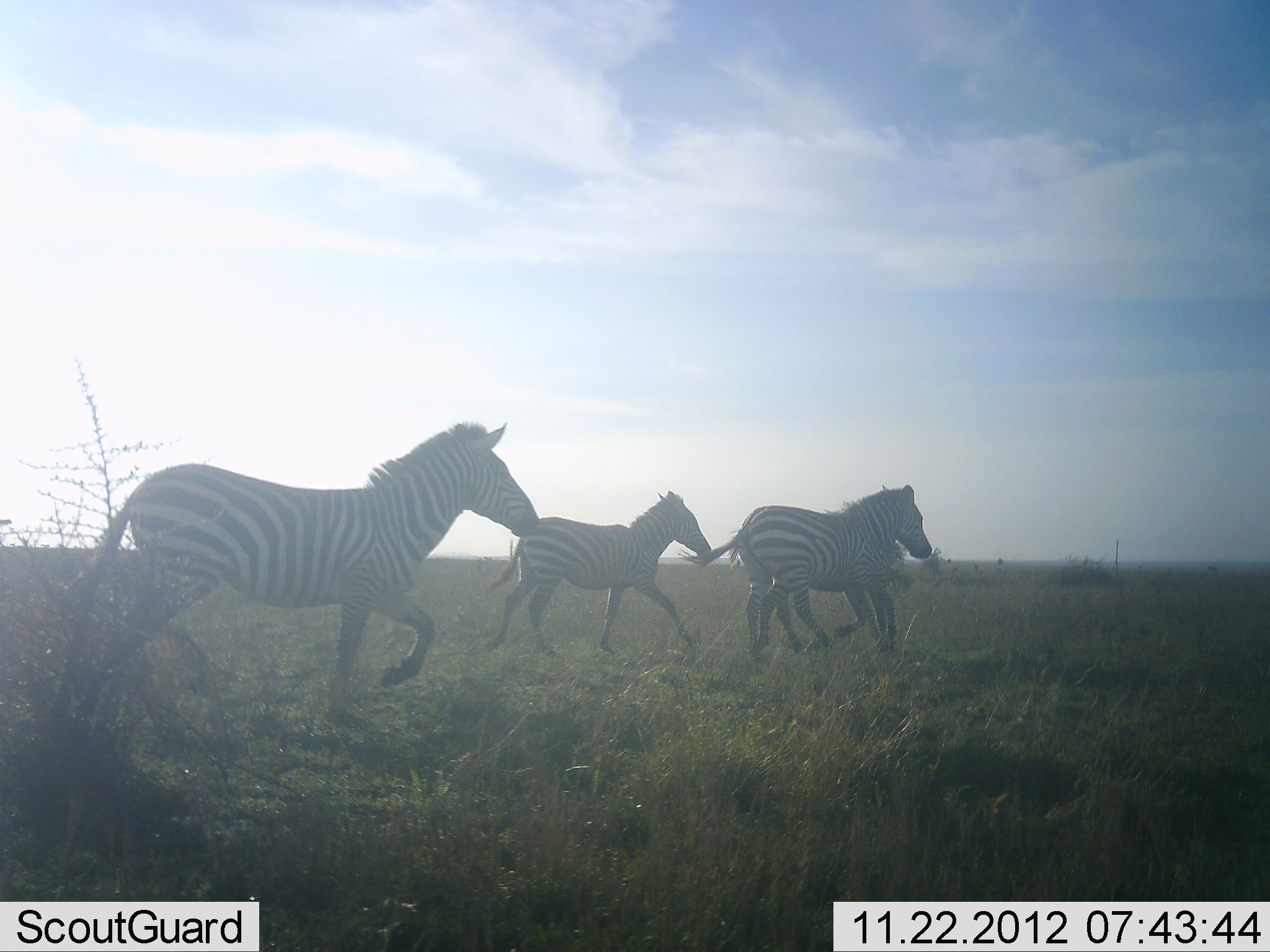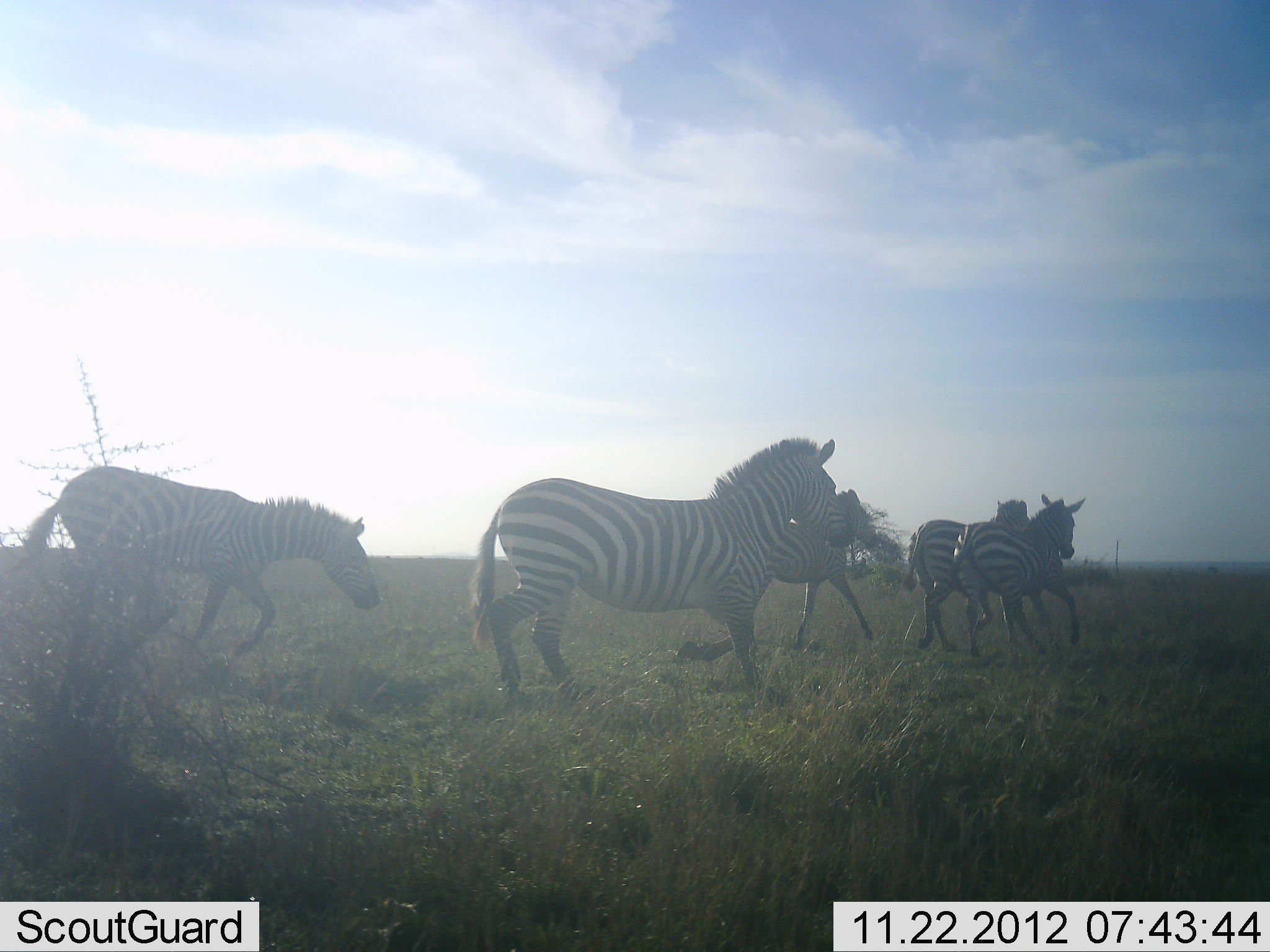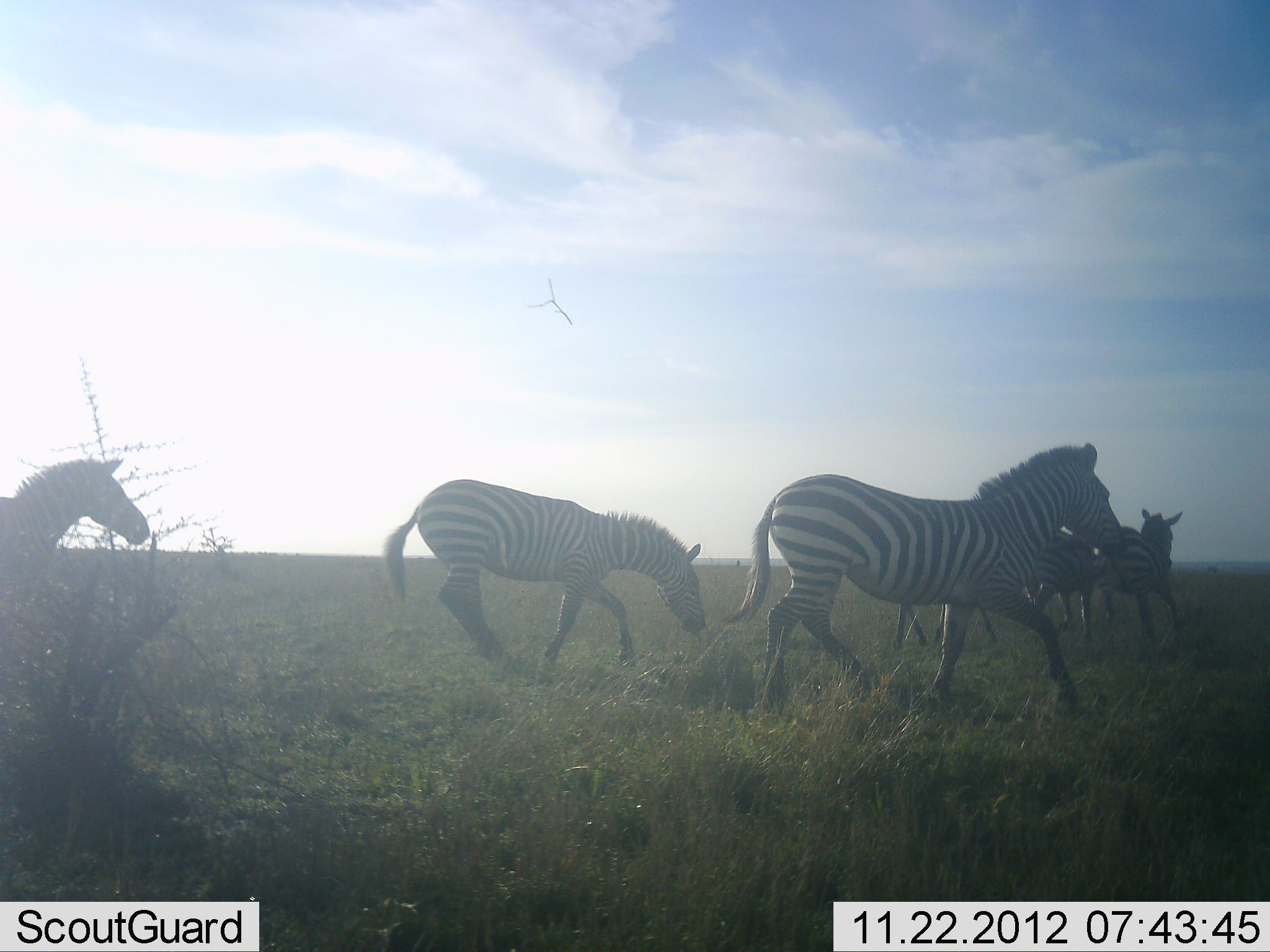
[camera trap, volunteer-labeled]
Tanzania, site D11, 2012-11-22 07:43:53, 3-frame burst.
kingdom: Animalia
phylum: Chordata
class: Mammalia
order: Perissodactyla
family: Equidae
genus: Equus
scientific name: Equus quagga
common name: plains zebra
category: zebra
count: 5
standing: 0%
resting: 0%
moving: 100%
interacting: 0%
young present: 0%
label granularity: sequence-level